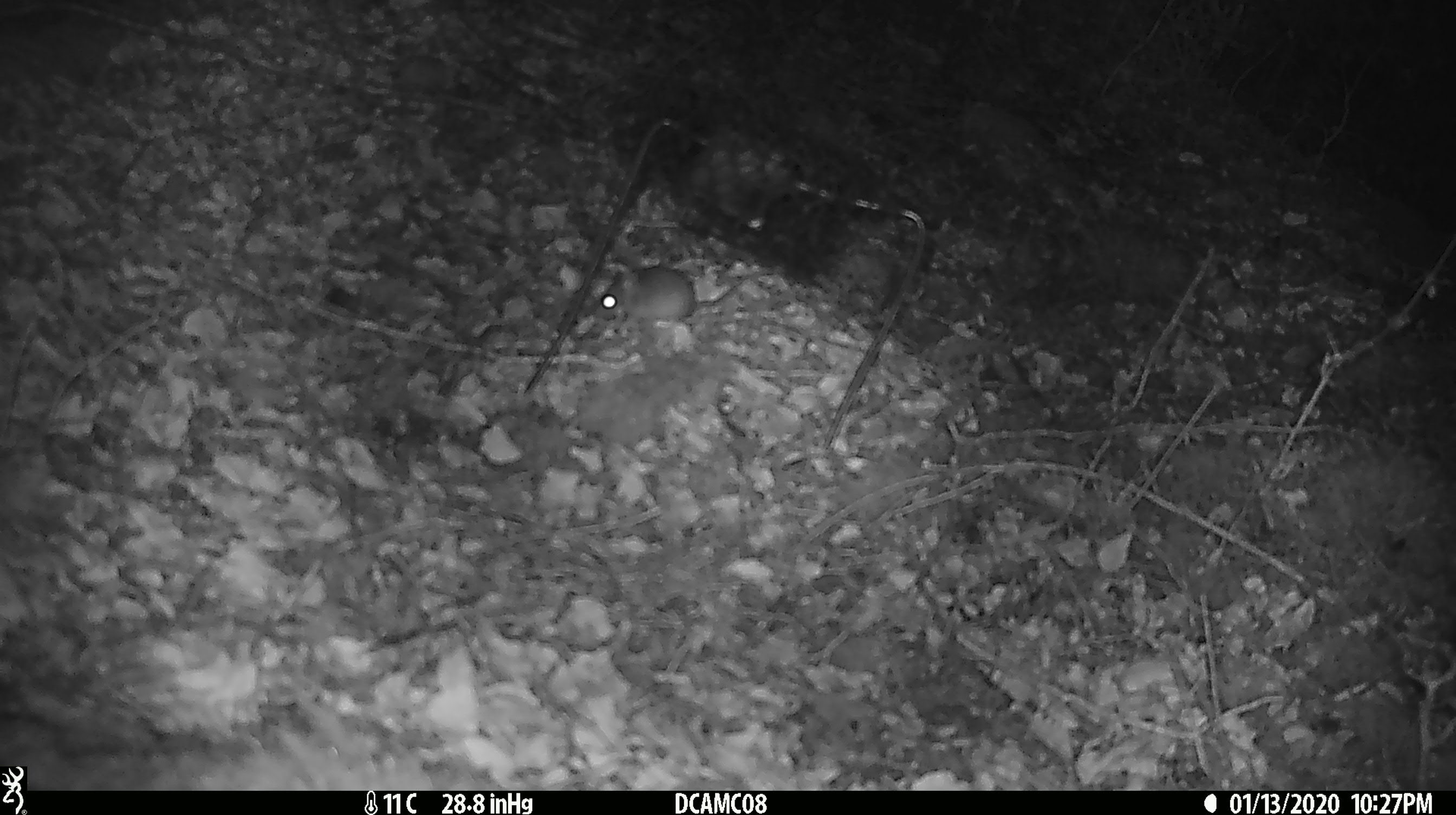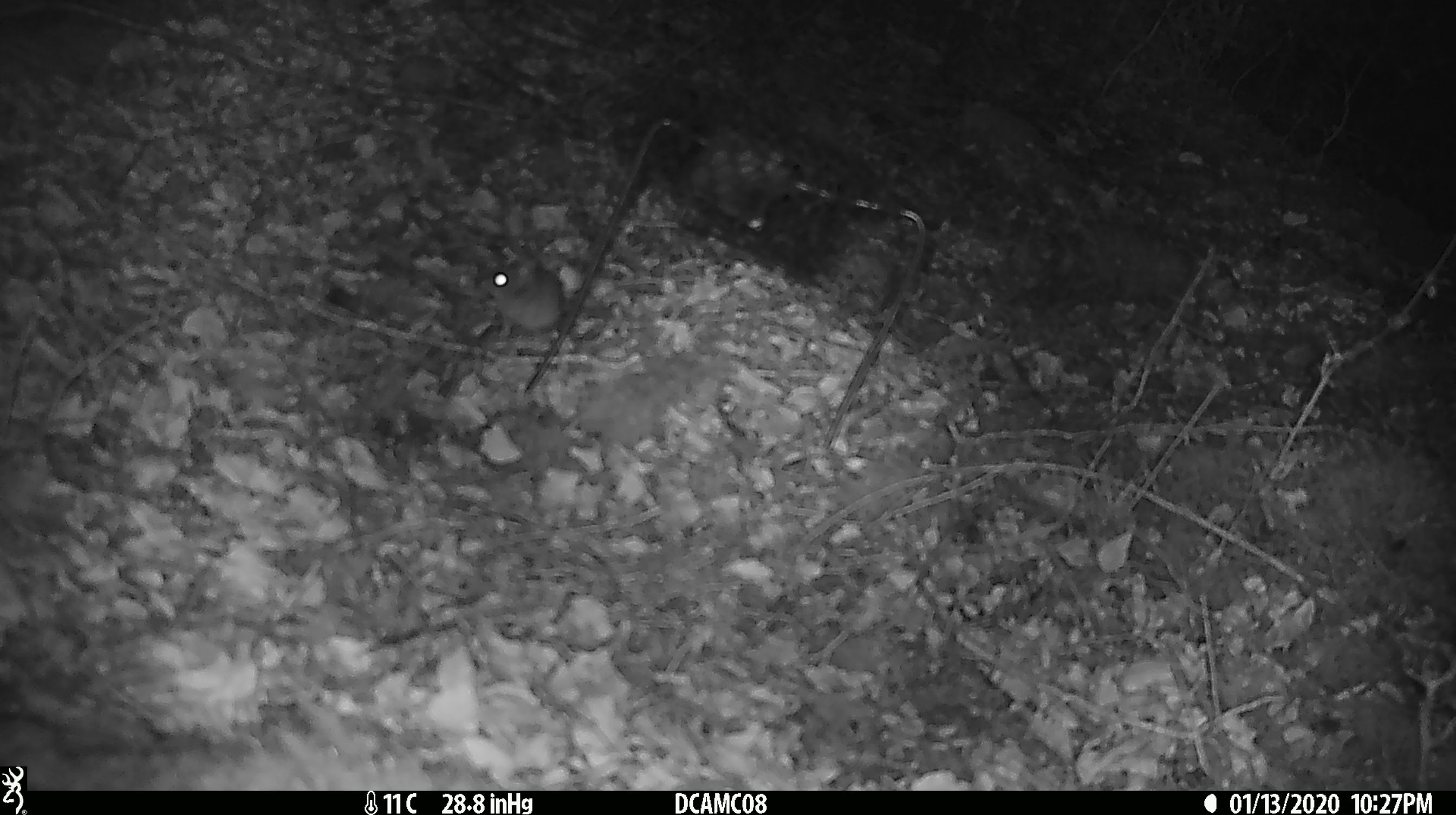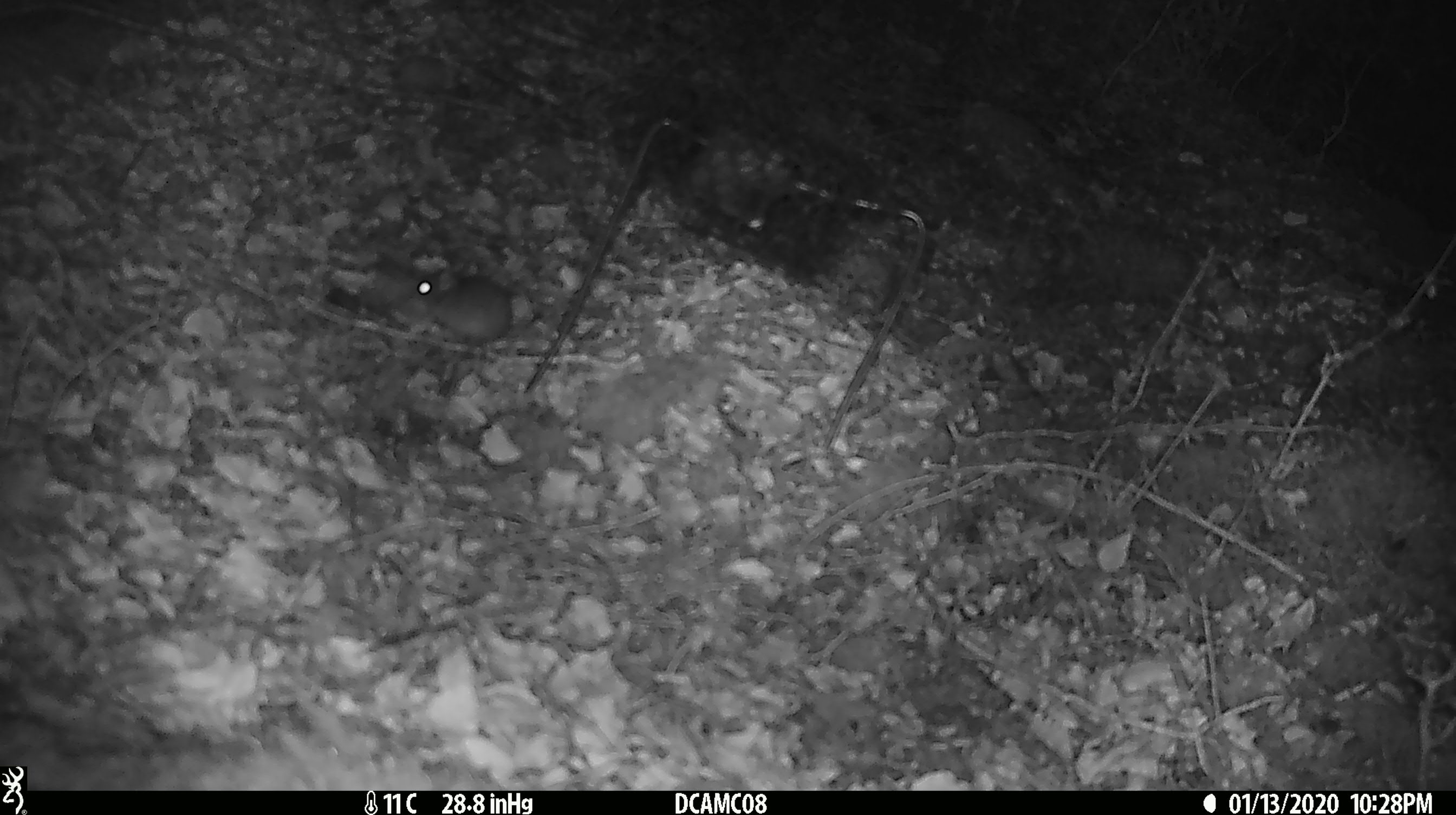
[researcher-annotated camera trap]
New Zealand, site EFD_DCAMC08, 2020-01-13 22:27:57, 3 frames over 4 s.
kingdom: Animalia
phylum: Chordata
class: Mammalia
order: Rodentia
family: Muridae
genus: Mus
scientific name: Mus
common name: mouse